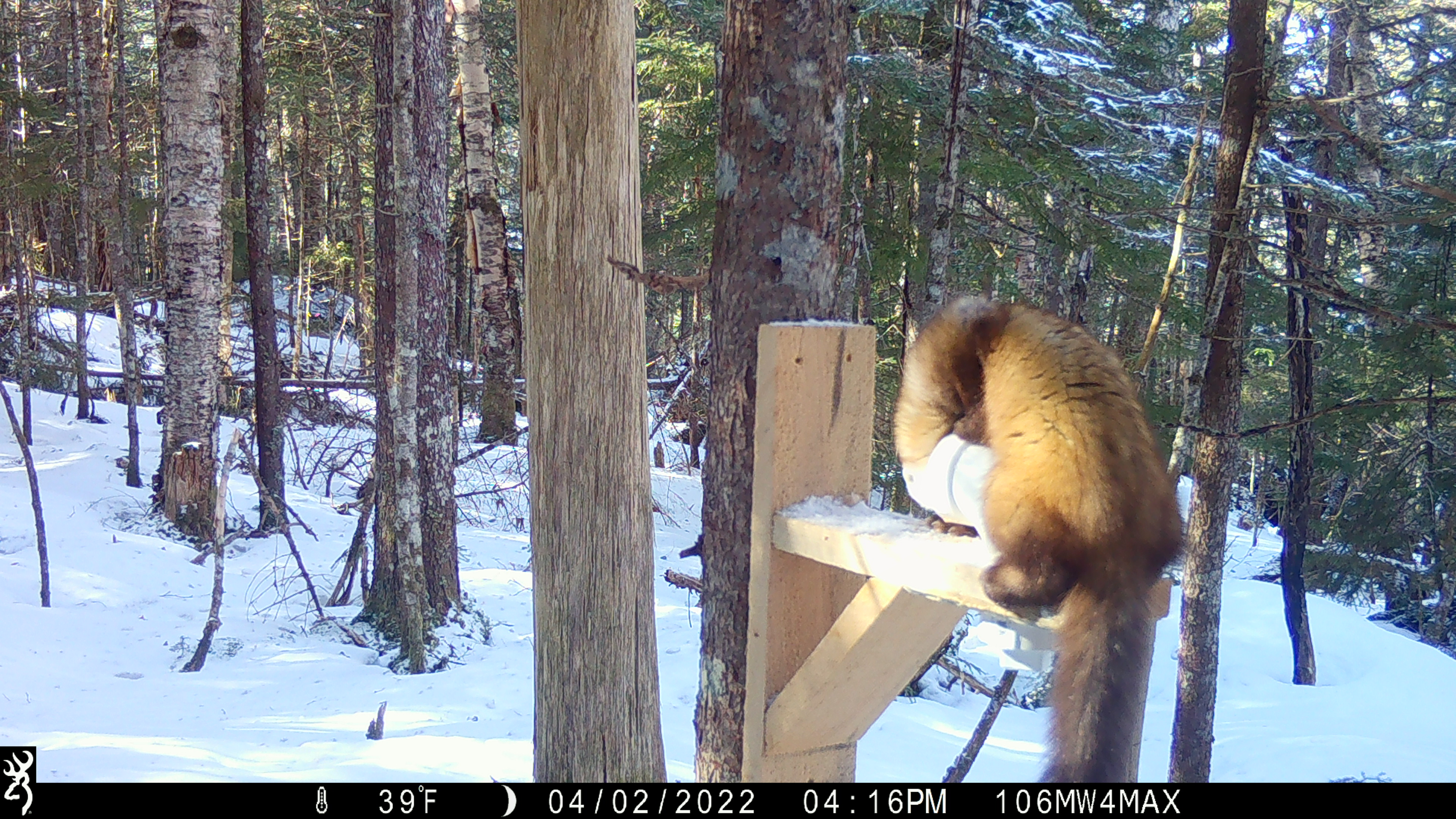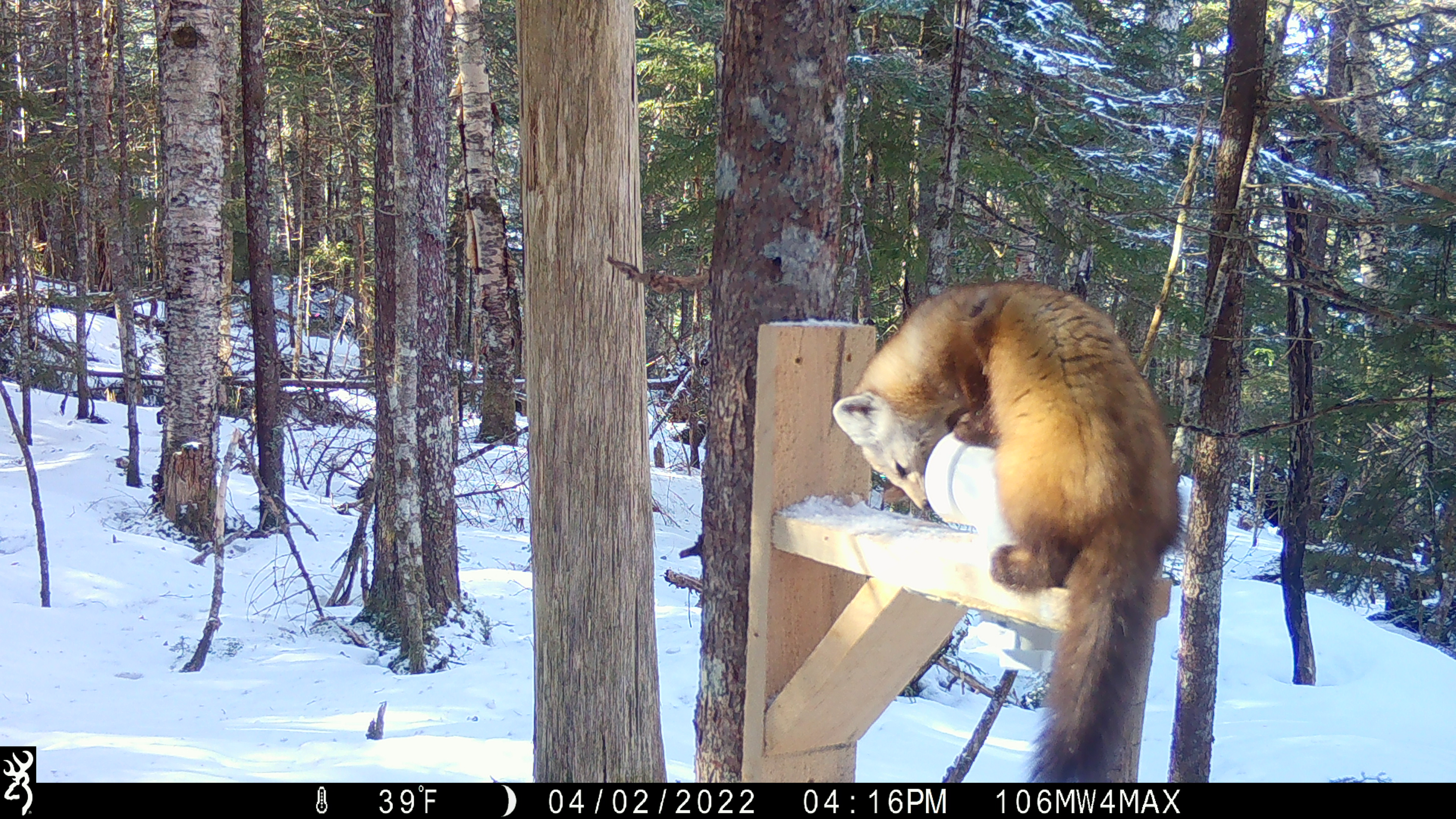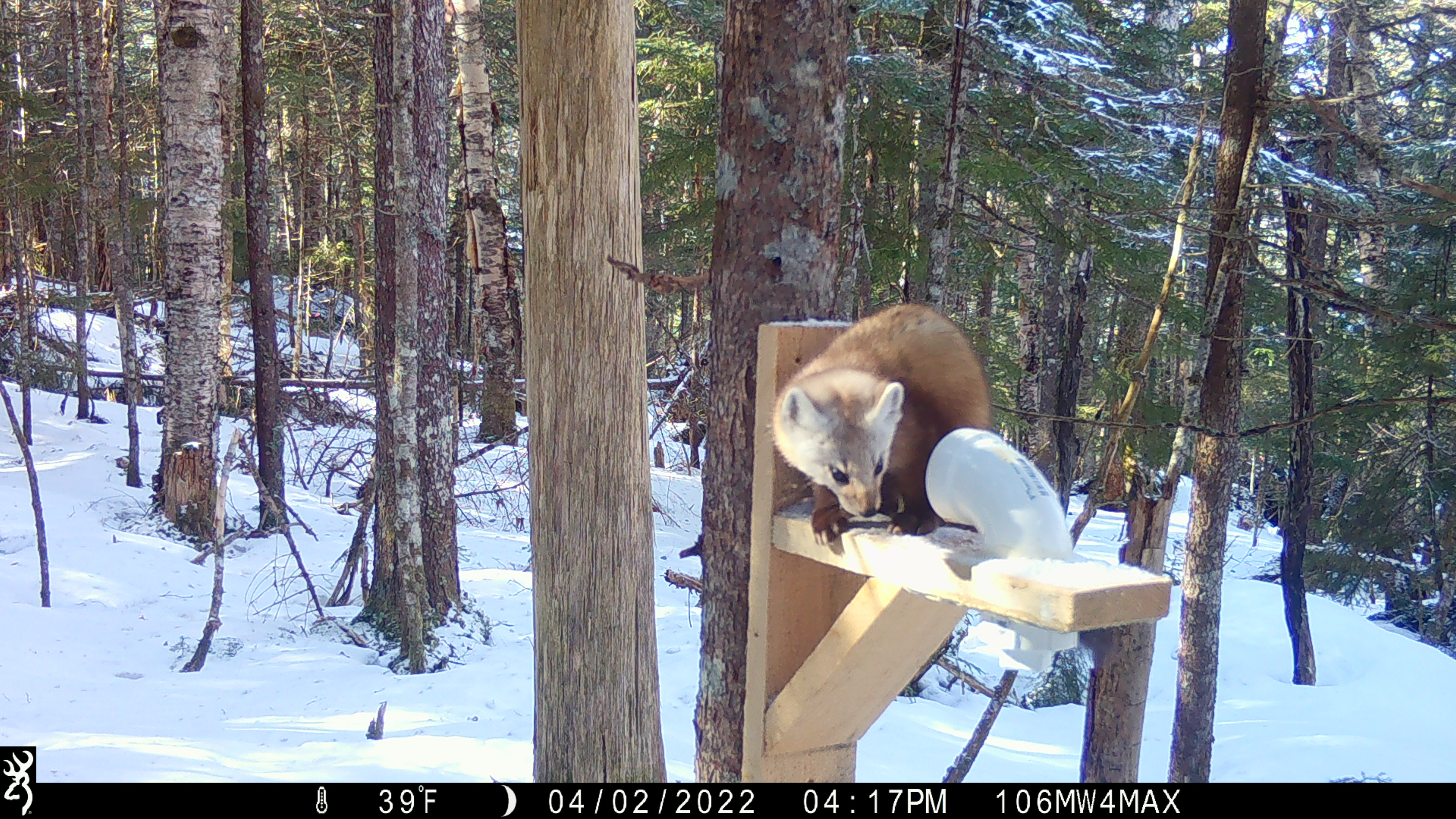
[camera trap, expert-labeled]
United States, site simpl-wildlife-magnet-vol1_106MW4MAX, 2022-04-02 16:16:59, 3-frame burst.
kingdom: Animalia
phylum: Chordata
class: Mammalia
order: Carnivora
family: Mustelidae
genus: Martes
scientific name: Martes americana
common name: american marten